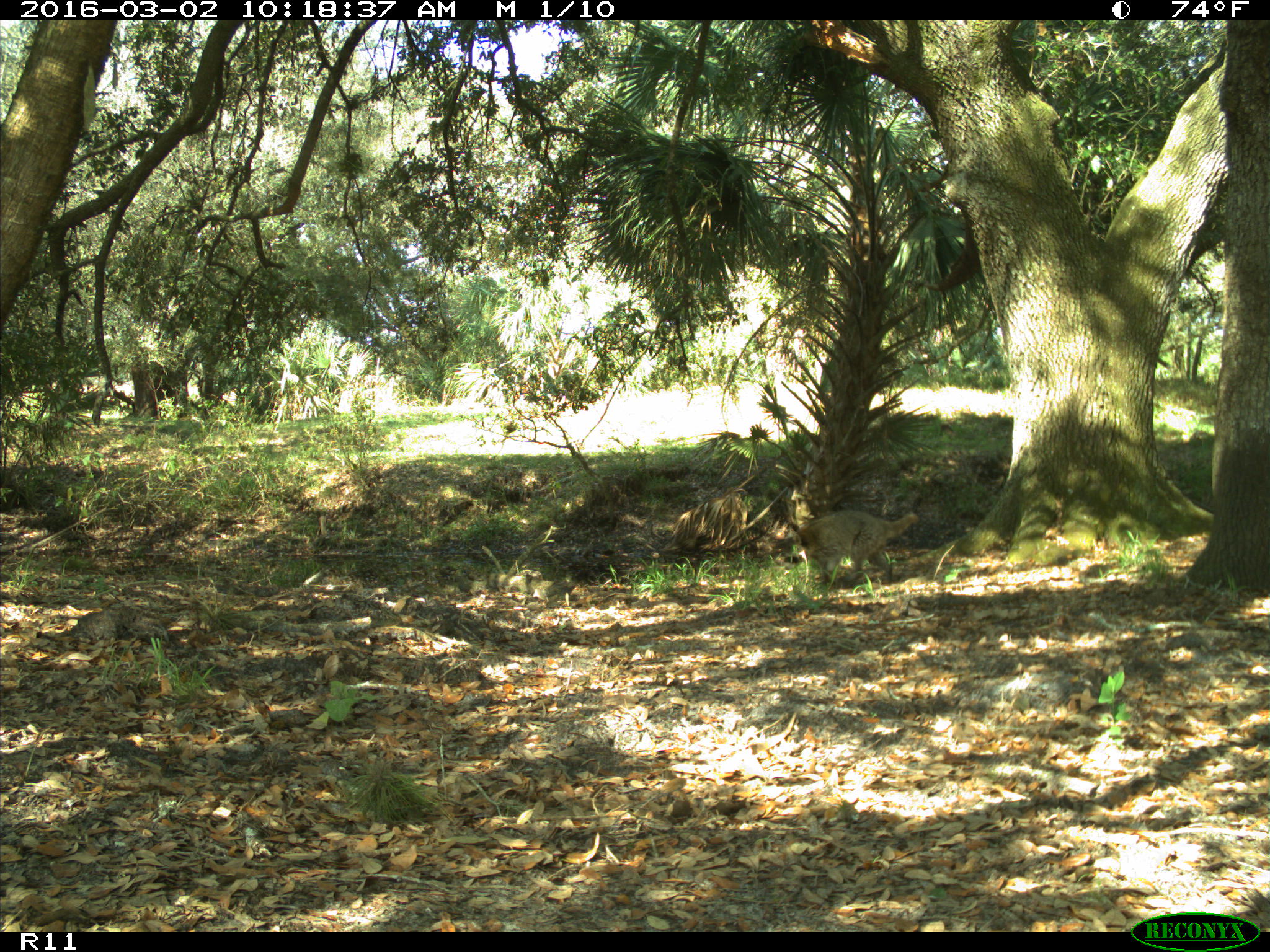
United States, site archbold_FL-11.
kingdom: Animalia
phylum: Chordata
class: Mammalia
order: Carnivora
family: Procyonidae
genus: Procyon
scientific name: Procyon lotor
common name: common raccoon